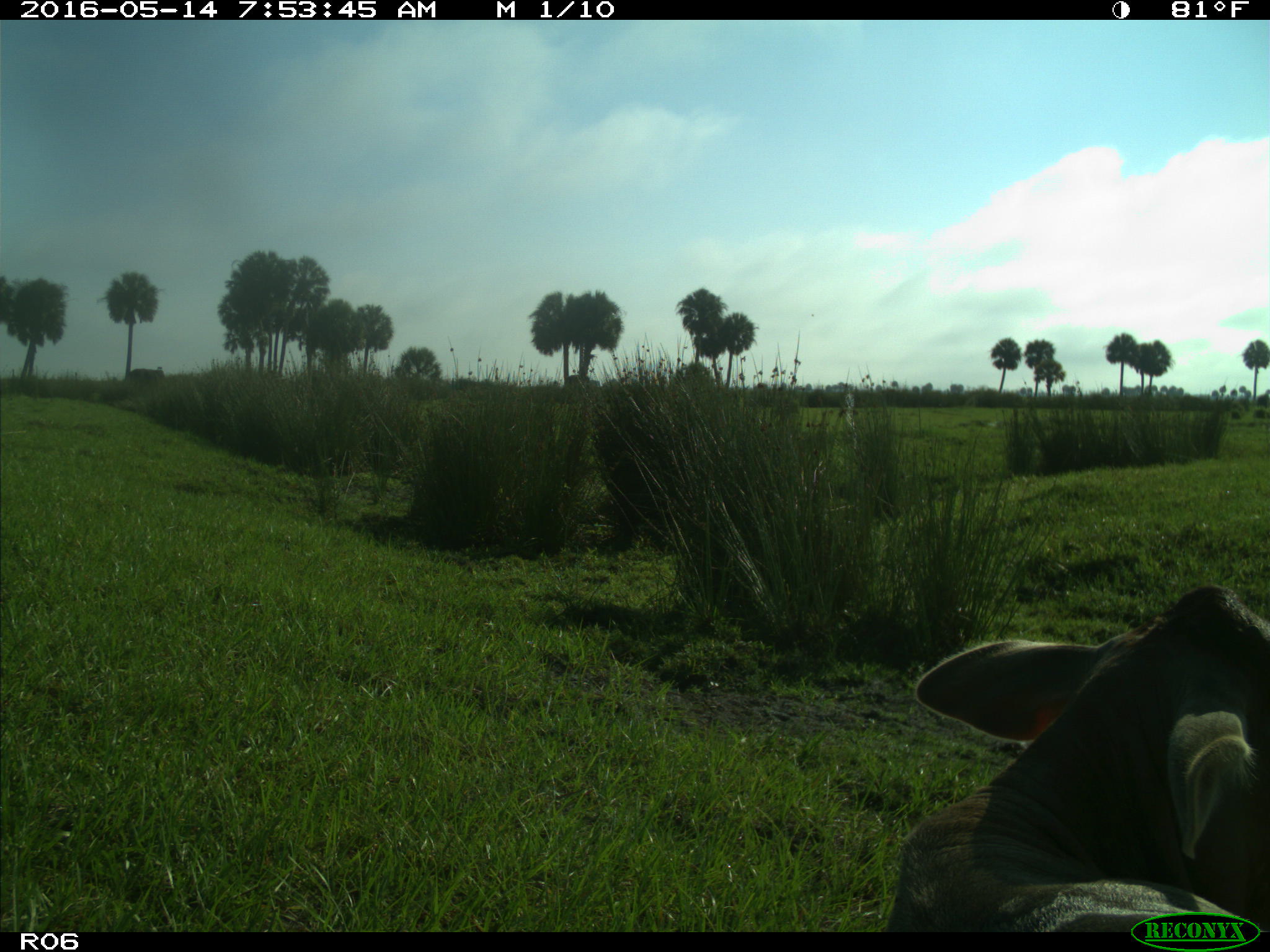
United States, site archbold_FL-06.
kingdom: Animalia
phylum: Chordata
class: Mammalia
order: Artiodactyla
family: Bovidae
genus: Bos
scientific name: Bos taurus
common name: domestic cow